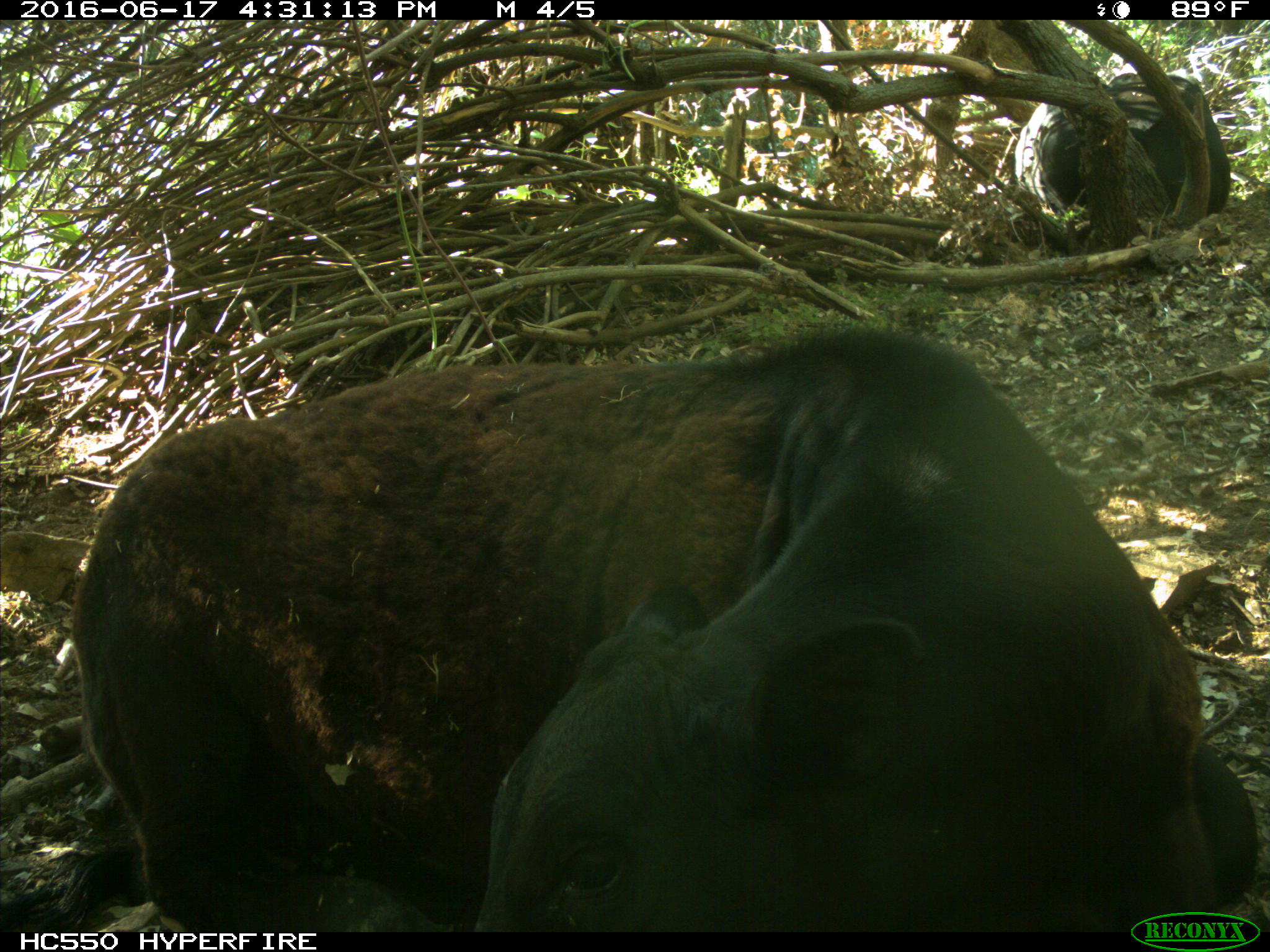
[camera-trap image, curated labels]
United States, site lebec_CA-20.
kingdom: Animalia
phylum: Chordata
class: Mammalia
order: Artiodactyla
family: Bovidae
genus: Bos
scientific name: Bos taurus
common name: domestic cow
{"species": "Bos taurus (domestic cow)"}